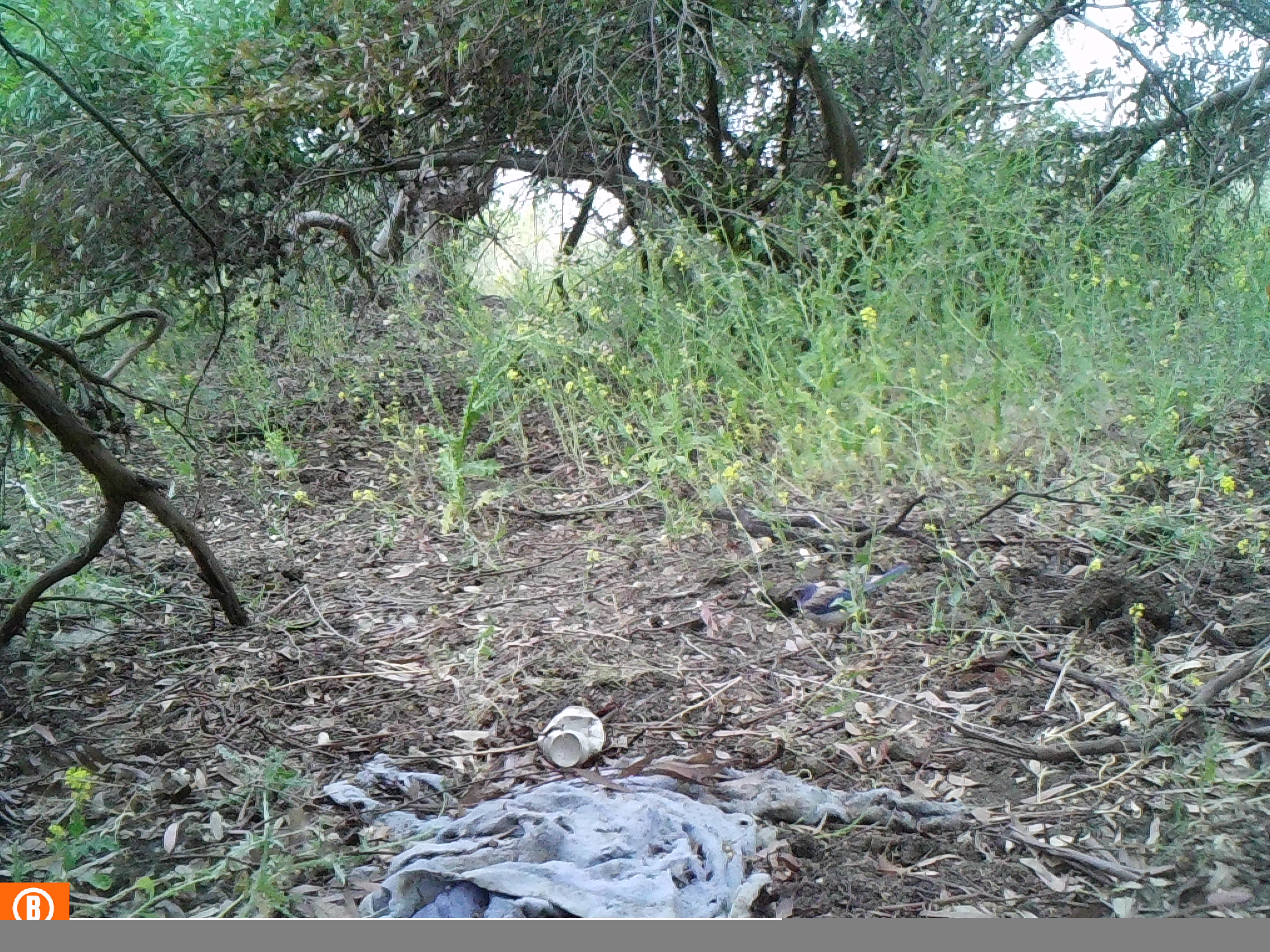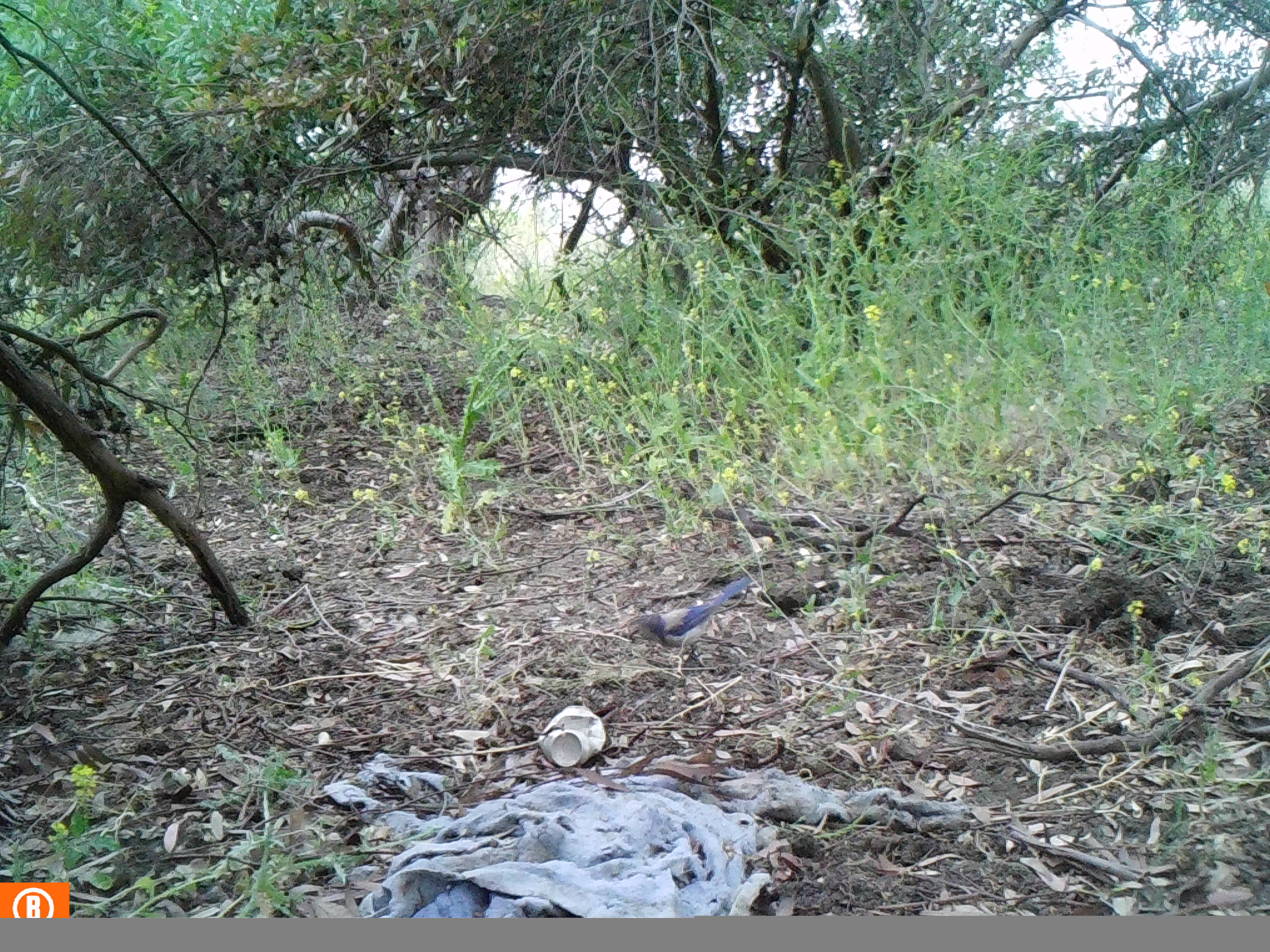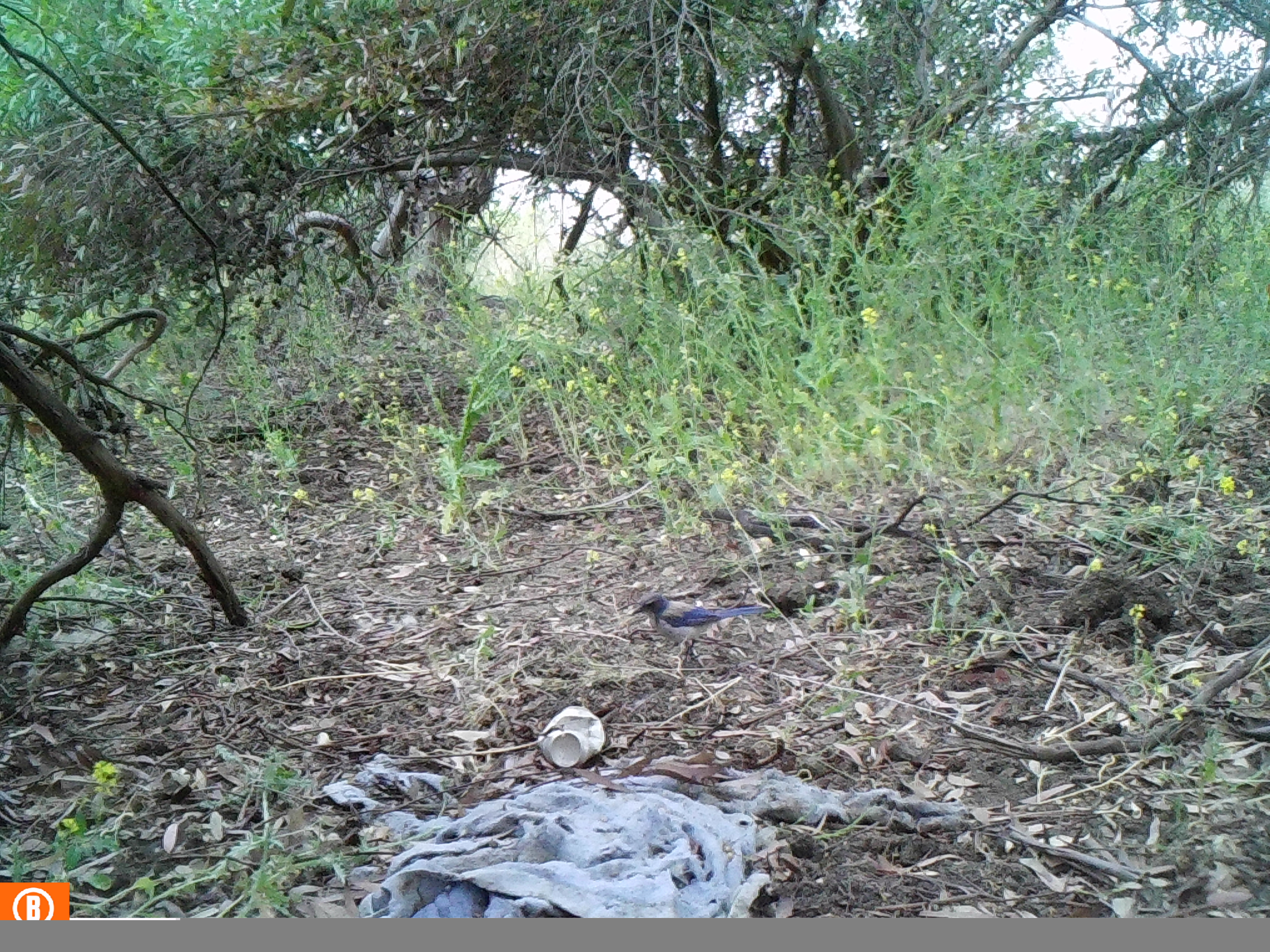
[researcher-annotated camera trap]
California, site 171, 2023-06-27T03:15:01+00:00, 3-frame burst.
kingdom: Animalia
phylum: Chordata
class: Aves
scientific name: Aves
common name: bird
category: unknown bird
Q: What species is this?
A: Unknown bird (bird) (Aves).